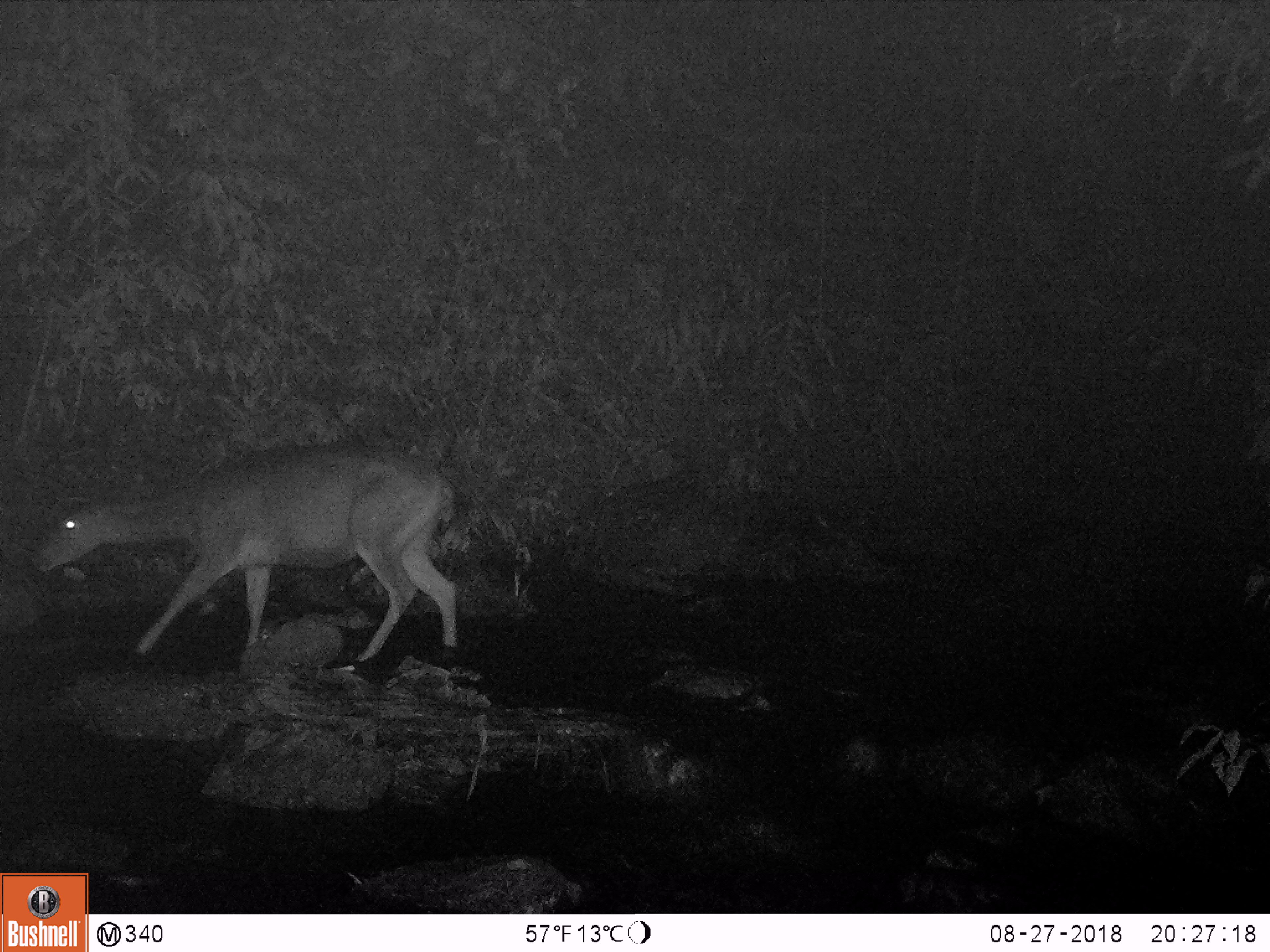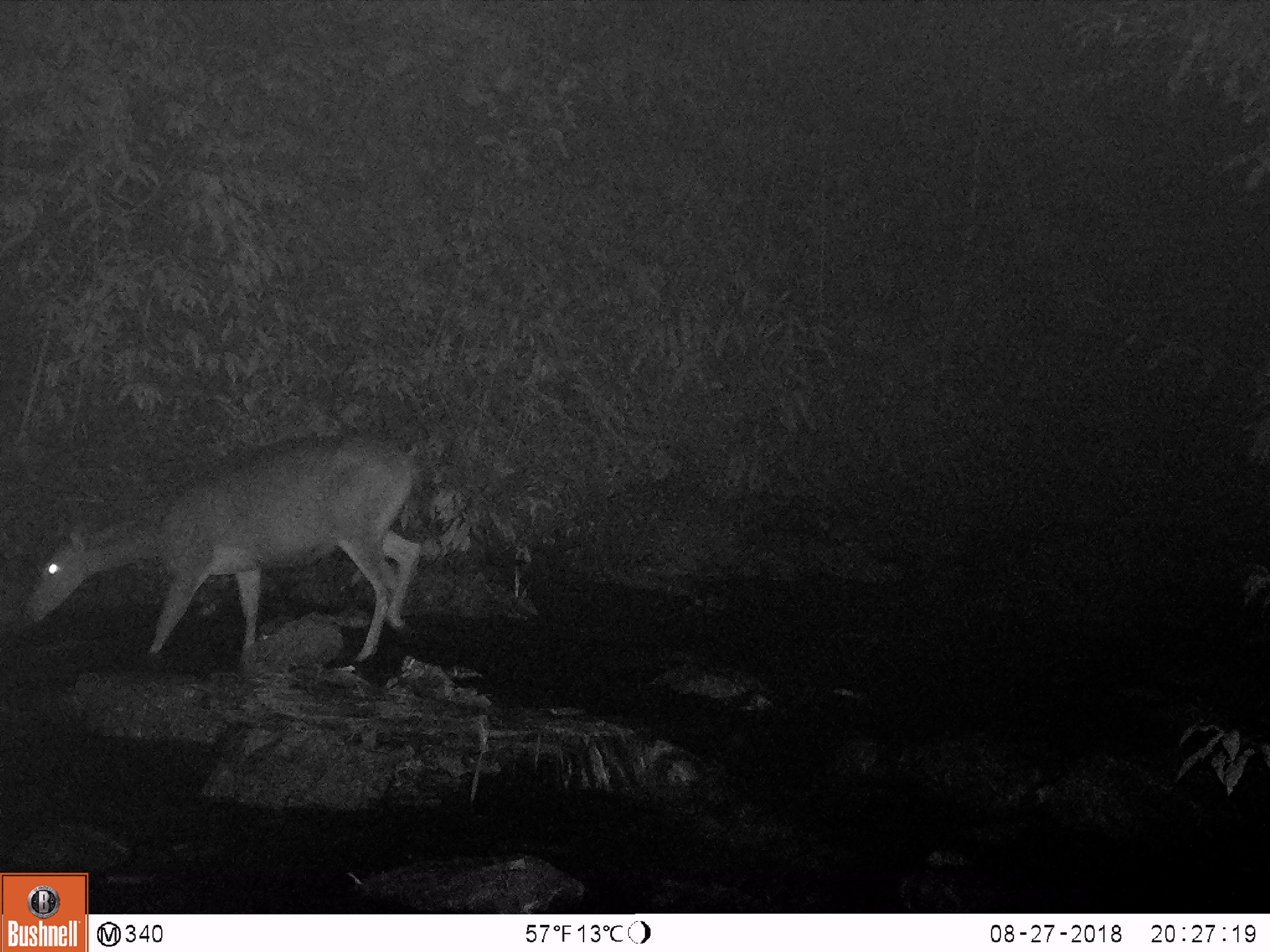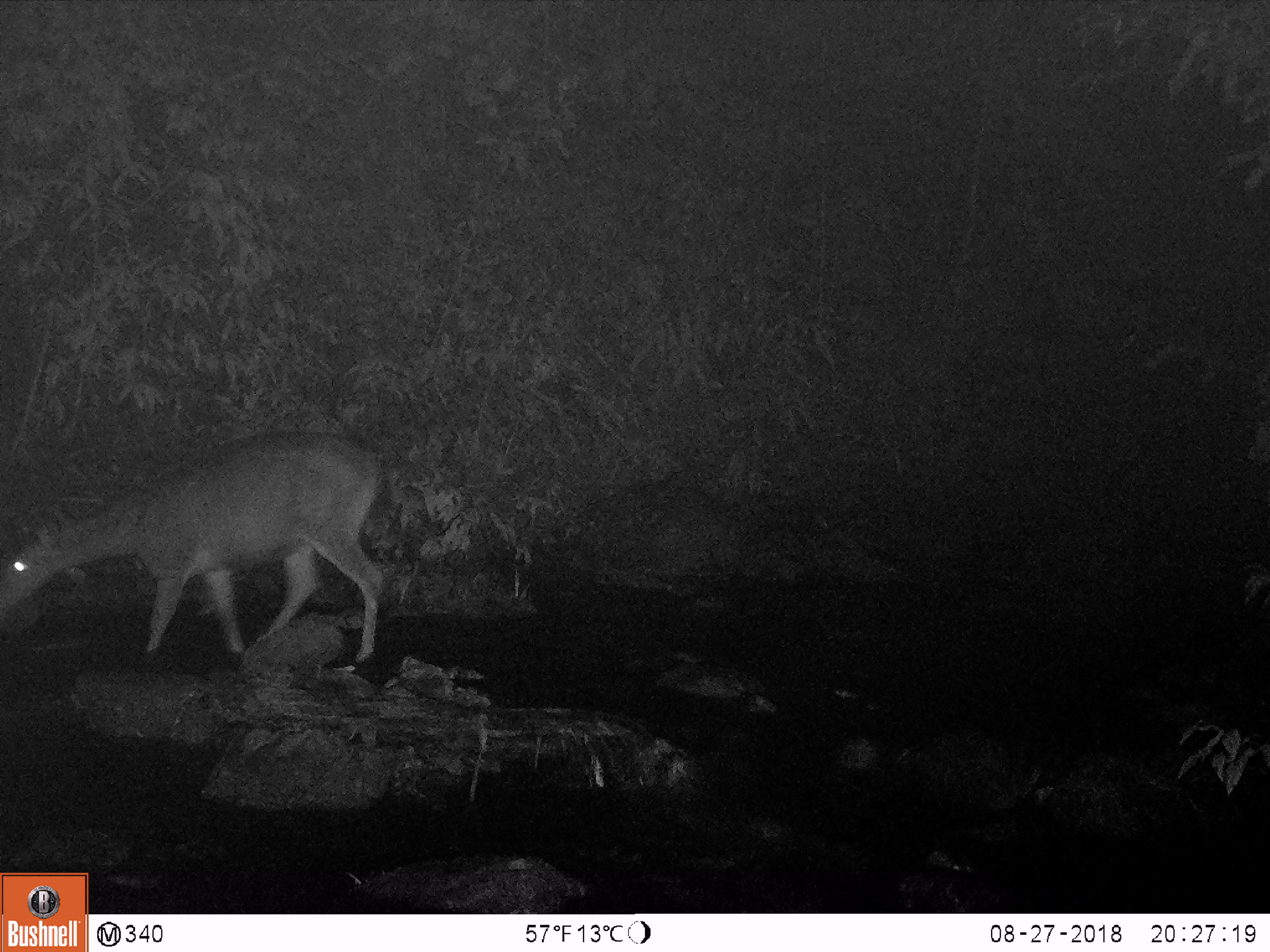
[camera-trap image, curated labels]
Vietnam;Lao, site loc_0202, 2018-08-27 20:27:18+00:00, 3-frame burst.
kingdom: Animalia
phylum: Chordata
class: Mammalia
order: Artiodactyla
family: Cervidae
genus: Rusa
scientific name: Rusa unicolor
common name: sambar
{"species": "sambar (Rusa unicolor)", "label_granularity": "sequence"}